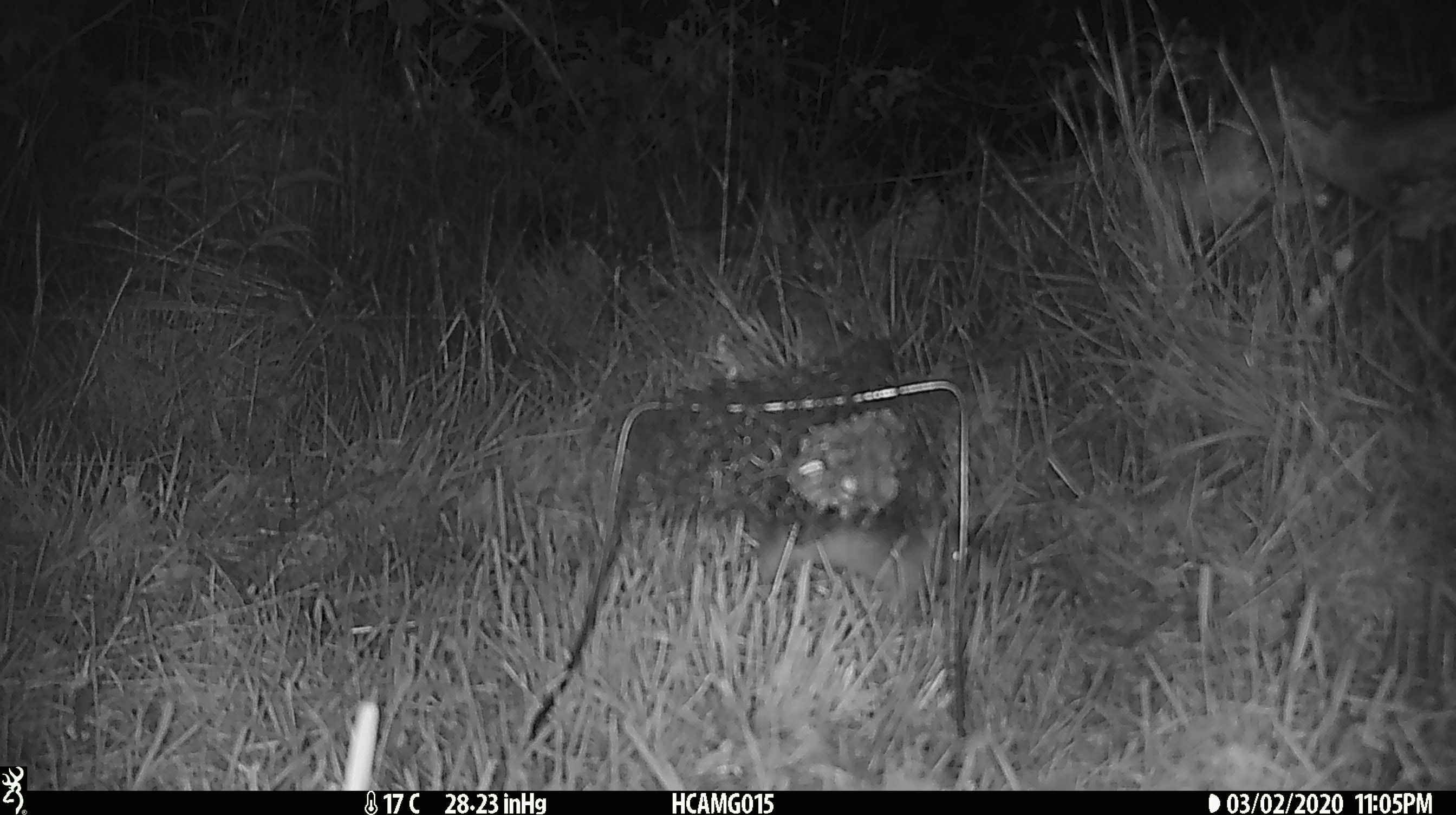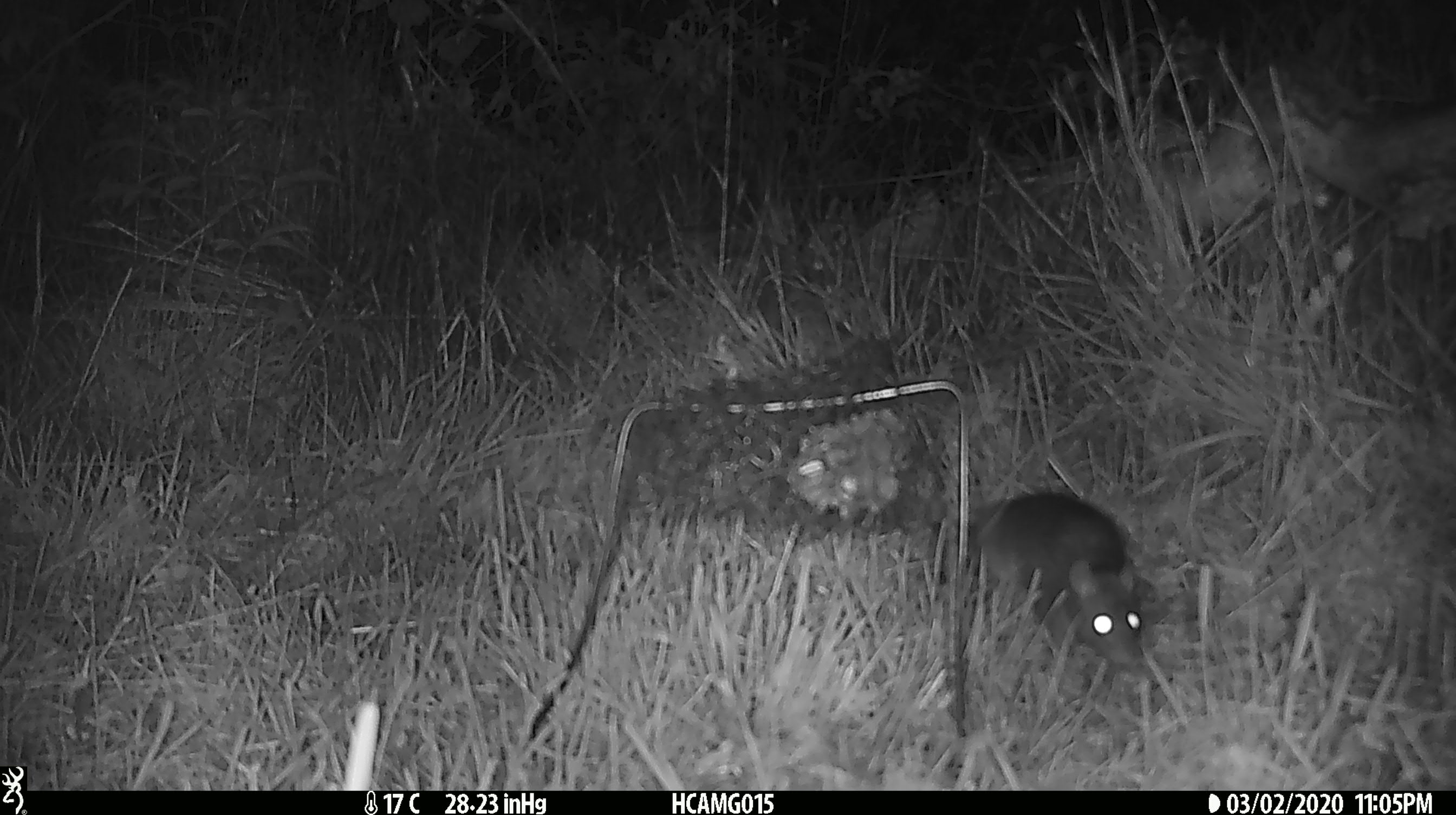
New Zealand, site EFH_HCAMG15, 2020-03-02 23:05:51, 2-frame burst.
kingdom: Animalia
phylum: Chordata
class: Mammalia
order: Rodentia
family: Muridae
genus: Rattus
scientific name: Rattus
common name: rat